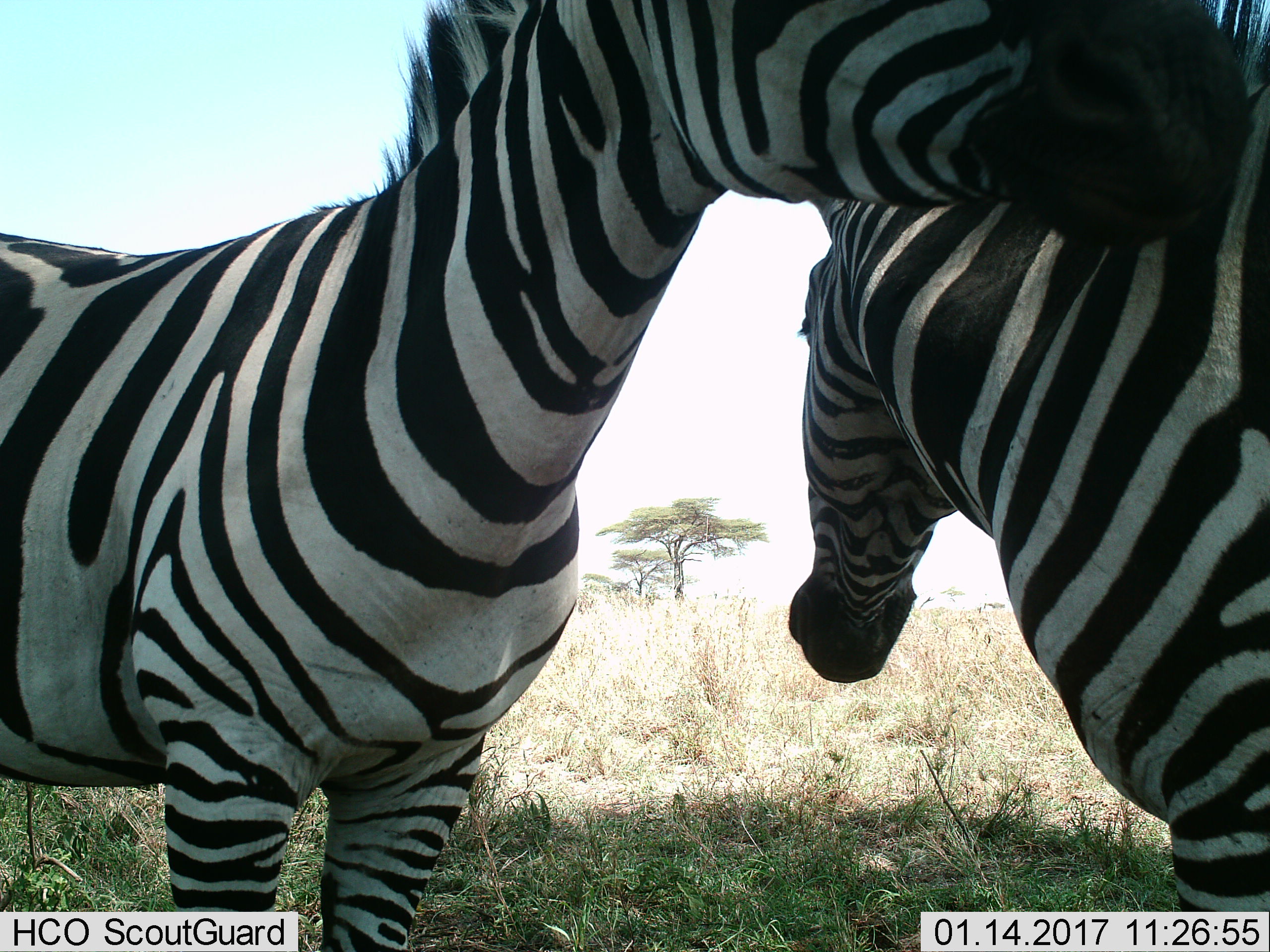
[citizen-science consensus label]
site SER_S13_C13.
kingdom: Animalia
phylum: Chordata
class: Mammalia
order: Perissodactyla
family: Equidae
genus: Equus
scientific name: Equus quagga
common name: plains zebra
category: zebraplains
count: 2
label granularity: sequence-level